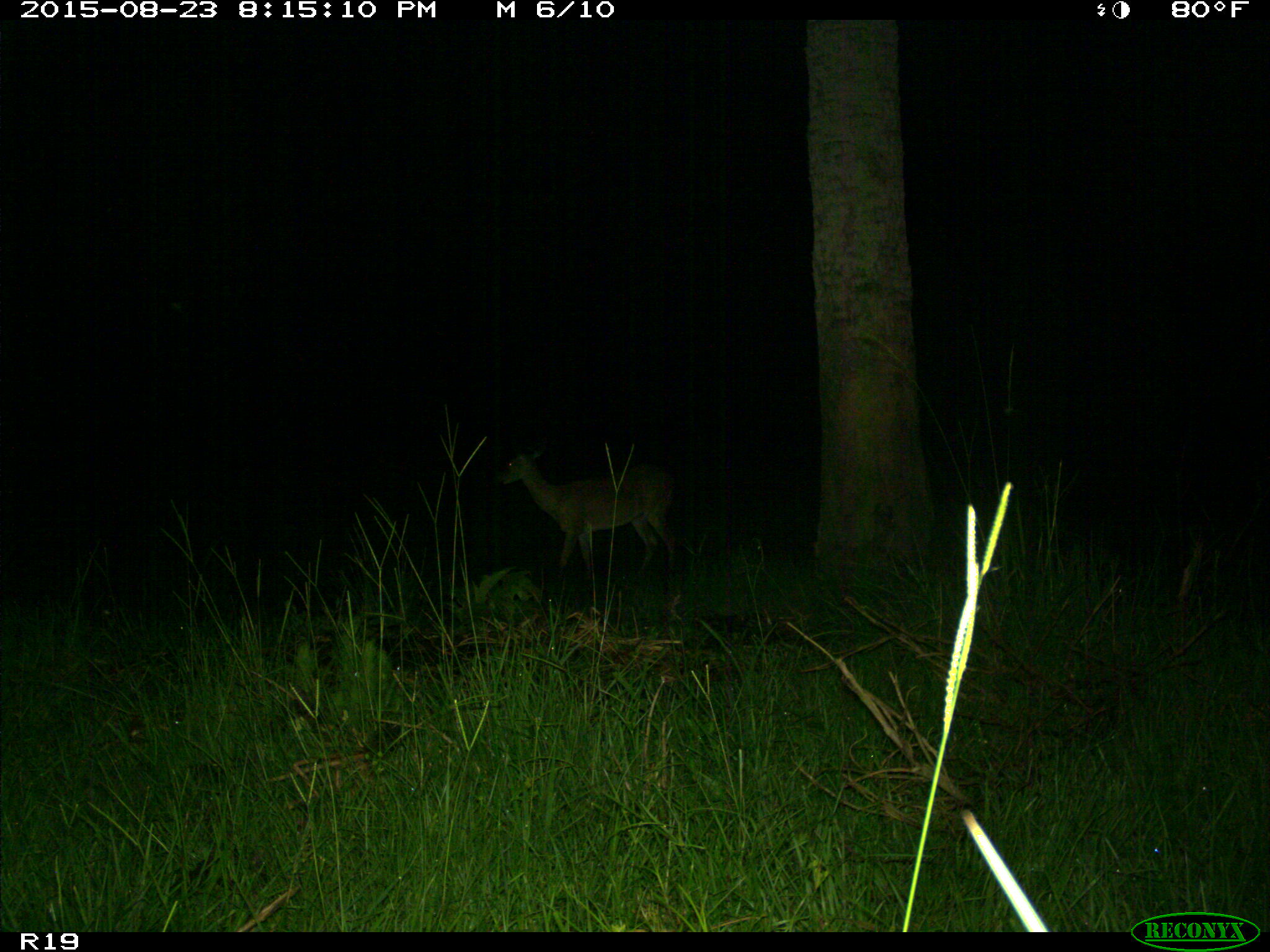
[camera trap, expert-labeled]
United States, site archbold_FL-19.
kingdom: Animalia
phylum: Chordata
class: Mammalia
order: Artiodactyla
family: Cervidae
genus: Odocoileus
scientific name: Odocoileus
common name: deer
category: unidentified deer